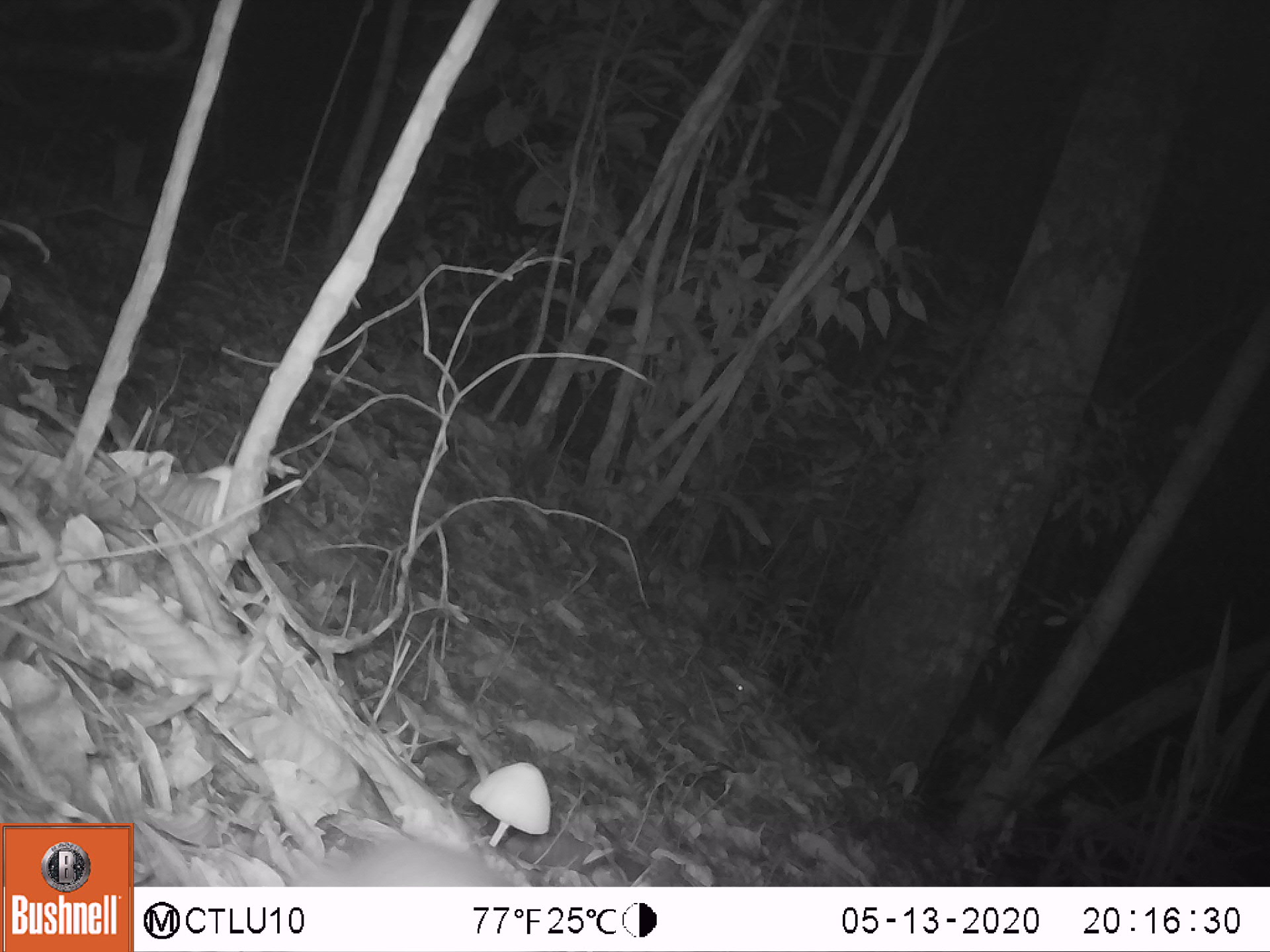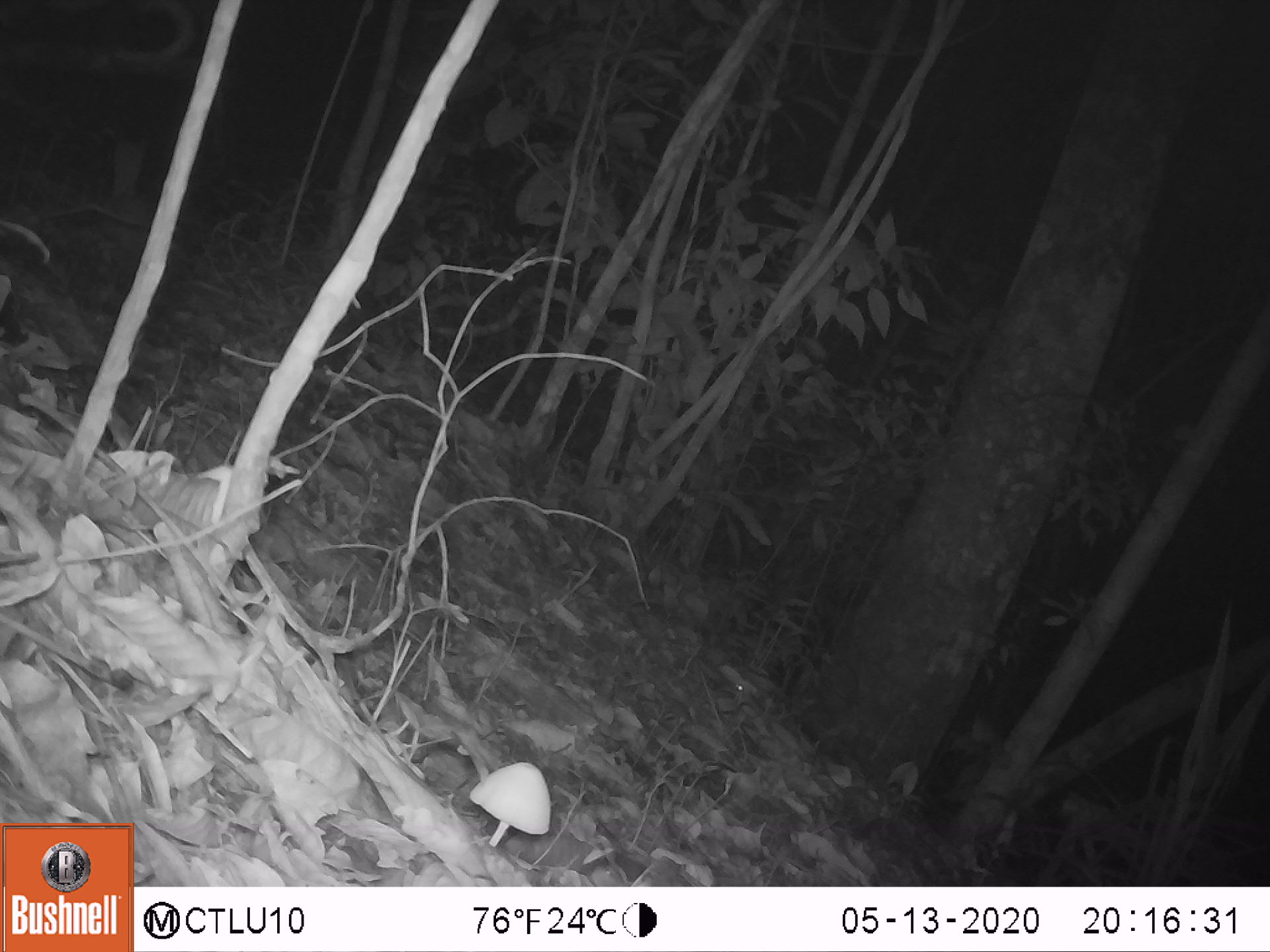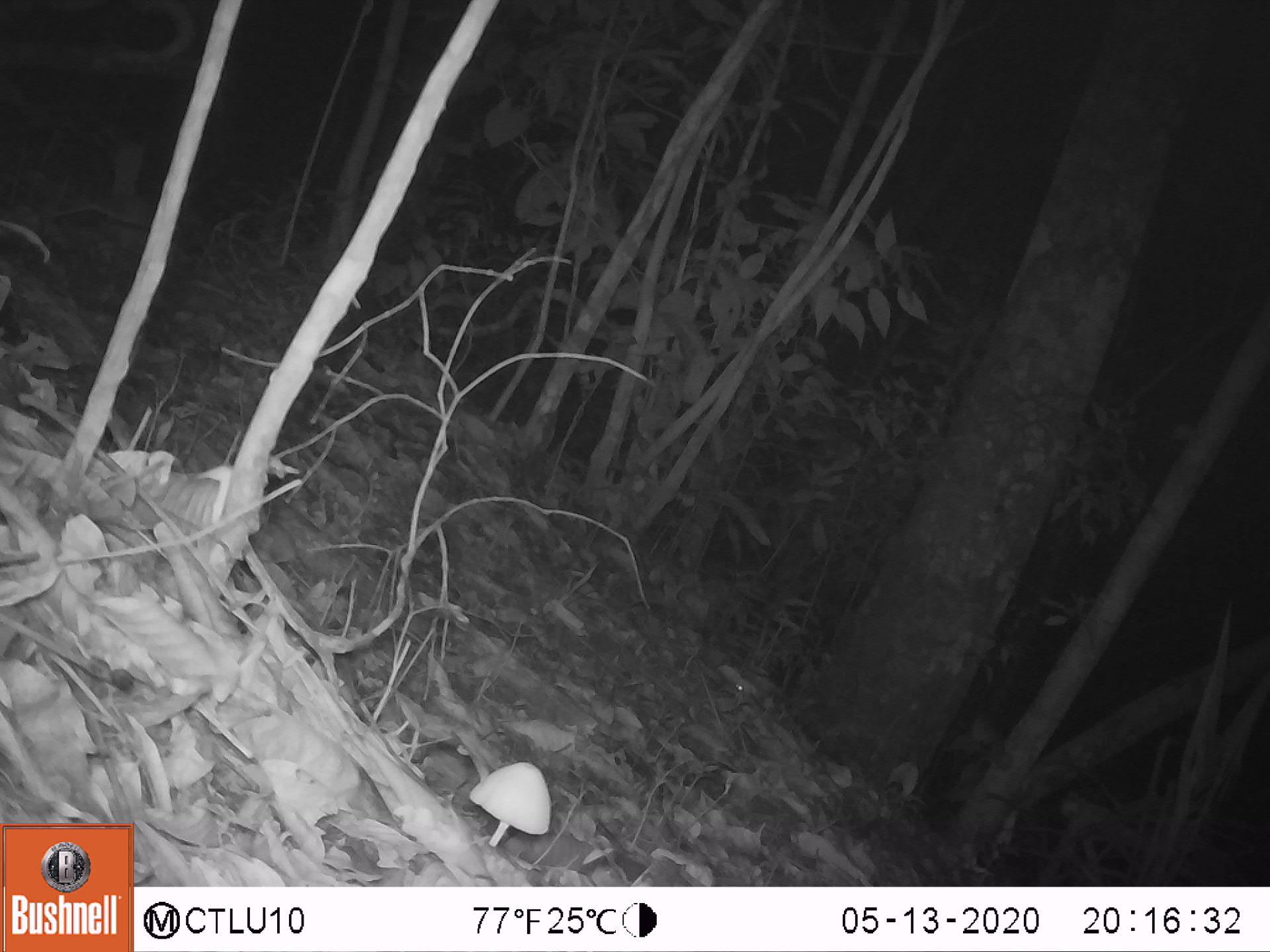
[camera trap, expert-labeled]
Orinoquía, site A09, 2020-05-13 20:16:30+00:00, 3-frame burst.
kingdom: Animalia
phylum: Chordata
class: Mammalia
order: Rodentia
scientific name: Rodentia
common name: rodent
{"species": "rodent (Rodentia)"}